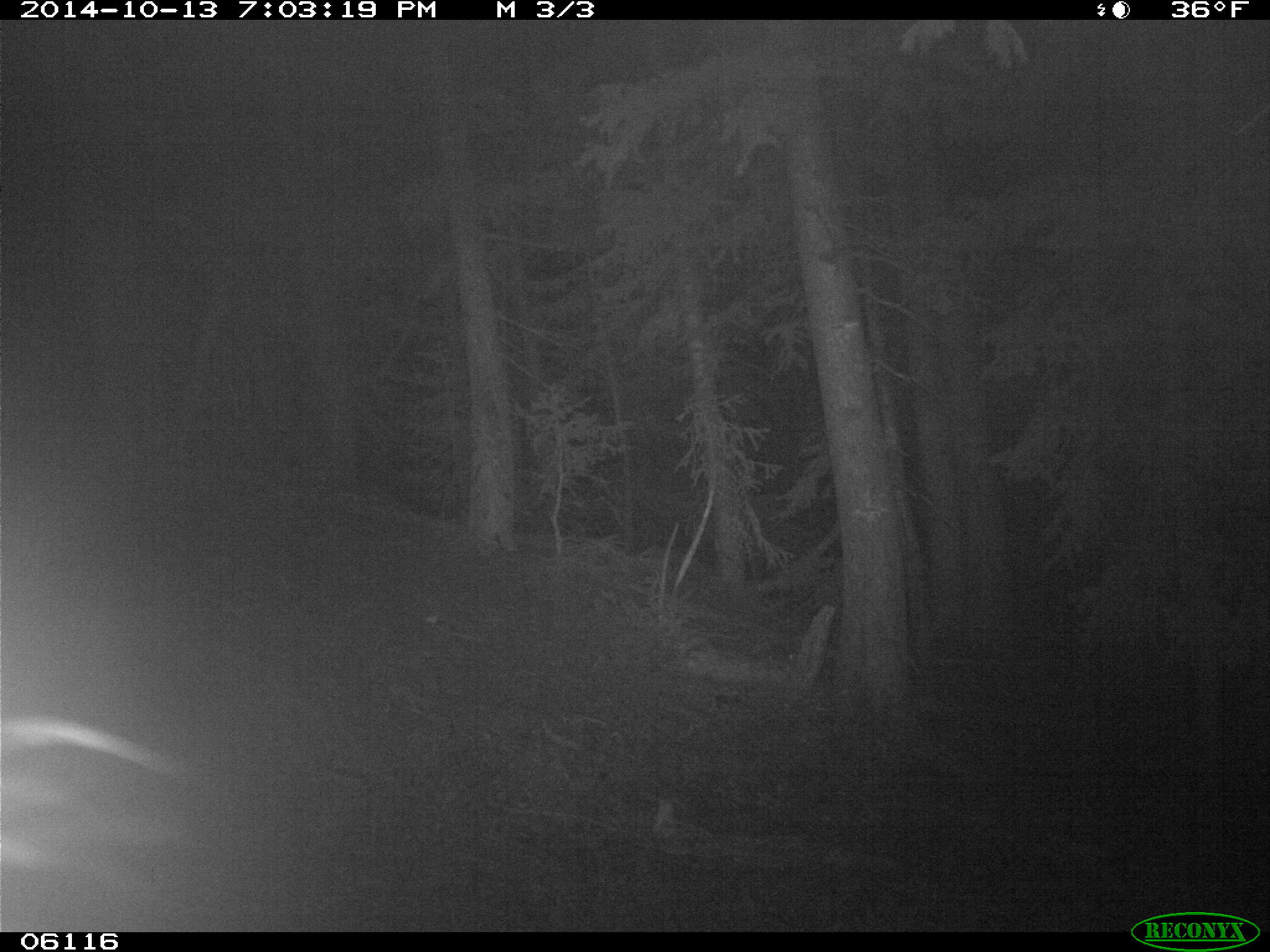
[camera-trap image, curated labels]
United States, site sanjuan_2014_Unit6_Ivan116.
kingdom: Animalia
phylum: Chordata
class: Mammalia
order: Carnivora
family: Ursidae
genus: Ursus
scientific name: Ursus americanus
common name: american black bear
Ursus americanus (american black bear).